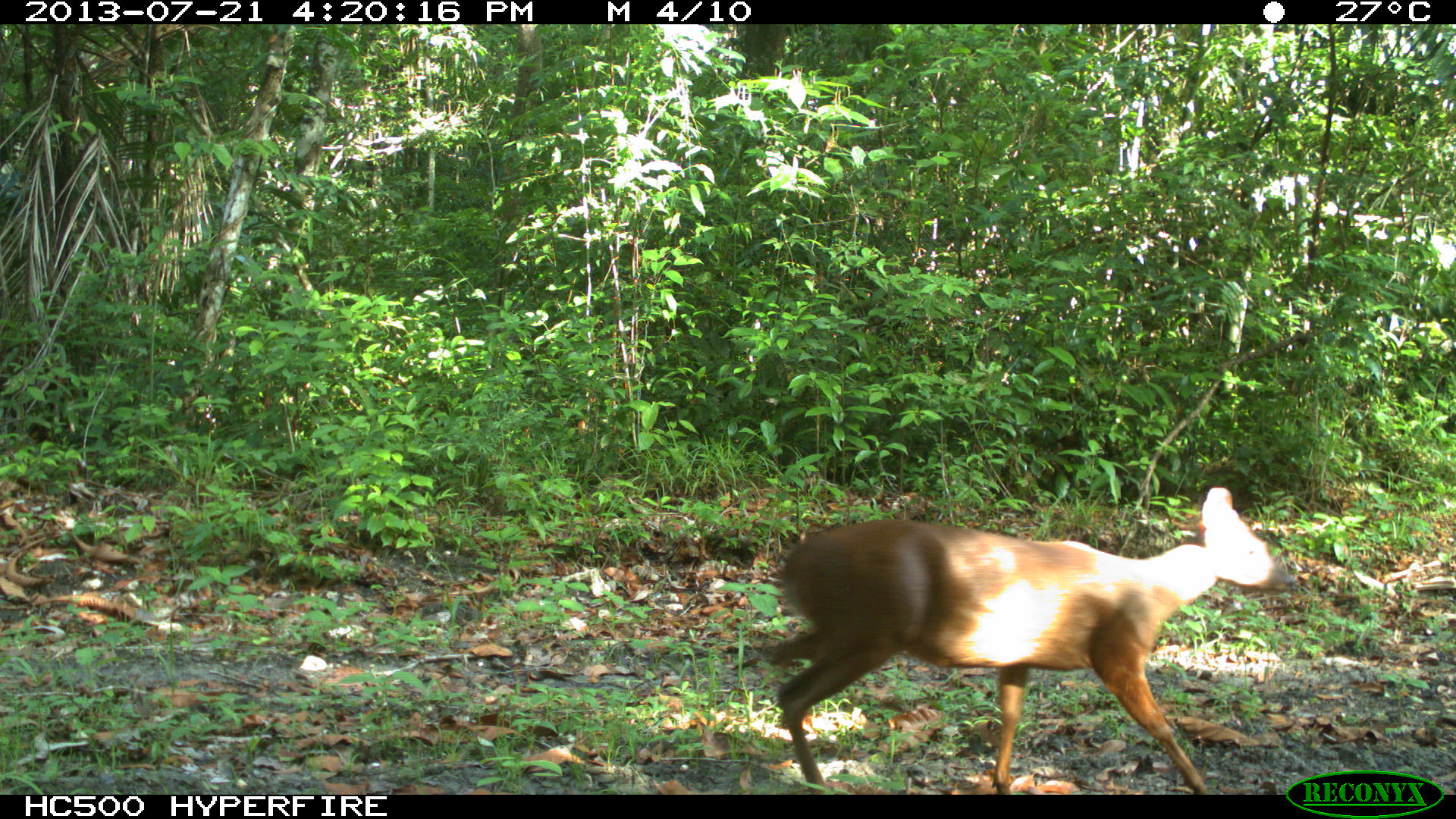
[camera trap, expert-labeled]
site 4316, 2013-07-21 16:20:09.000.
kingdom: Animalia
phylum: Chordata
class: Mammalia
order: Artiodactyla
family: Cervidae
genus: Mazama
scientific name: Mazama temama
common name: central american red brocket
Mazama temama (central american red brocket), count 1, sex male.